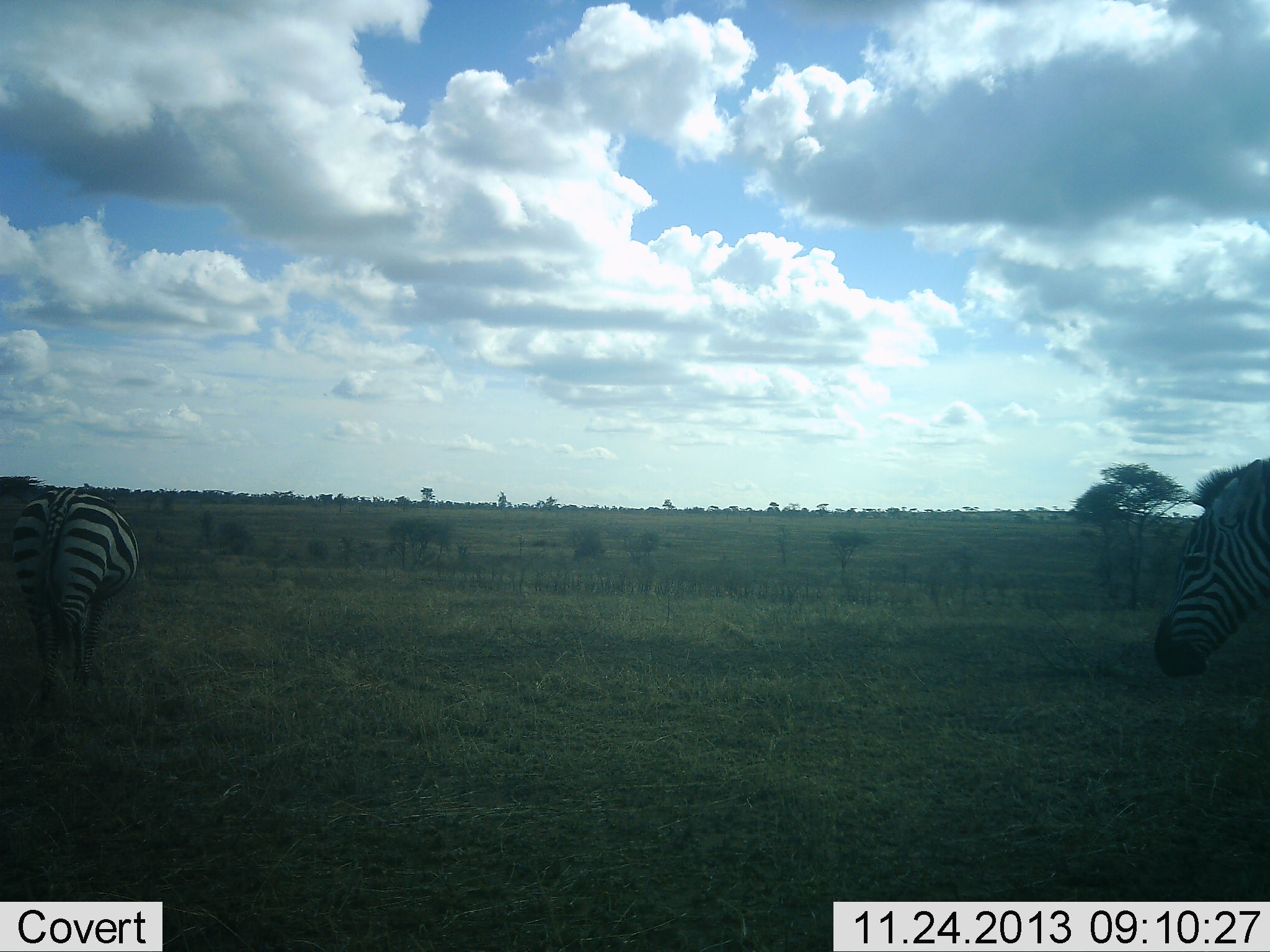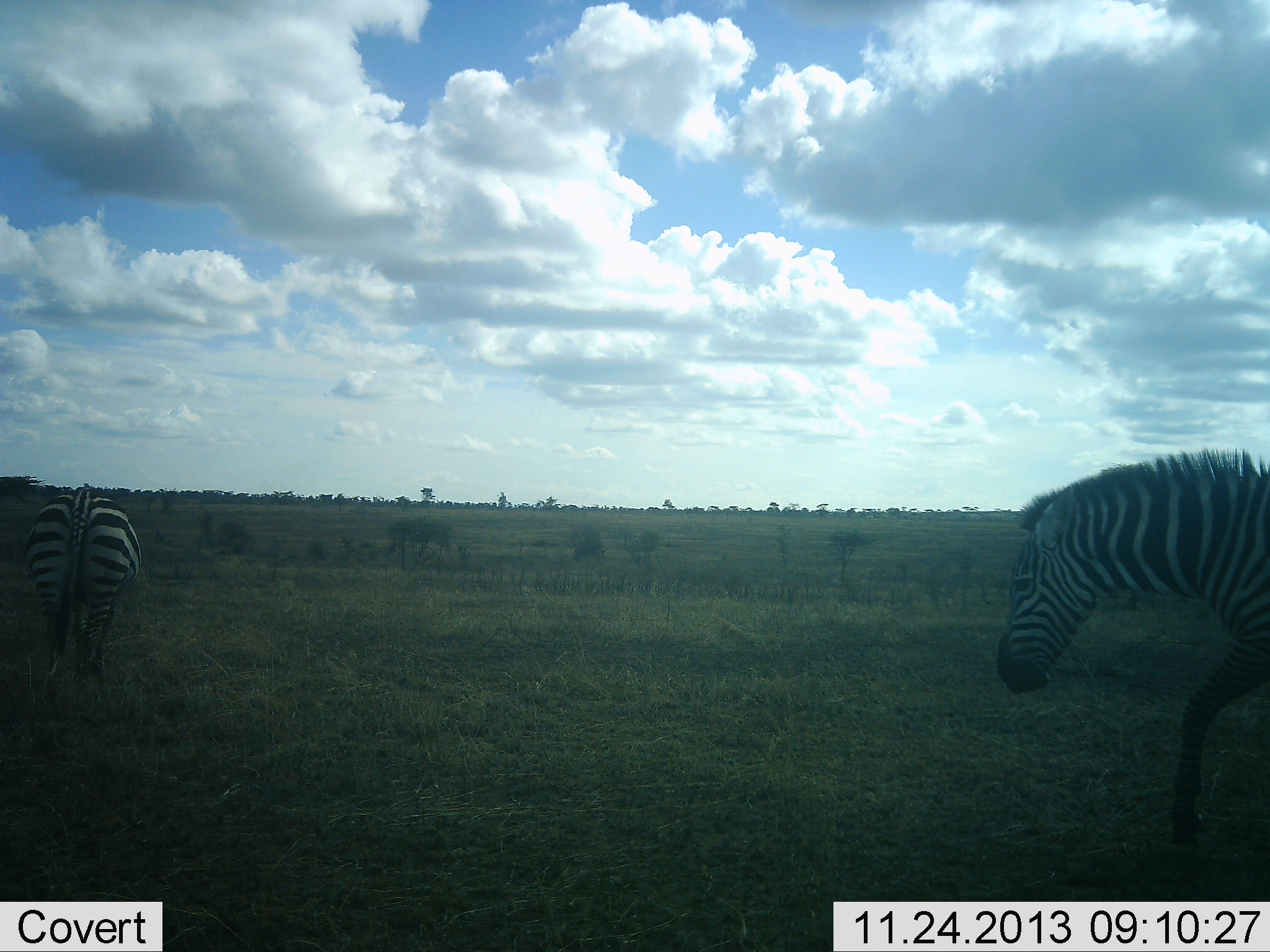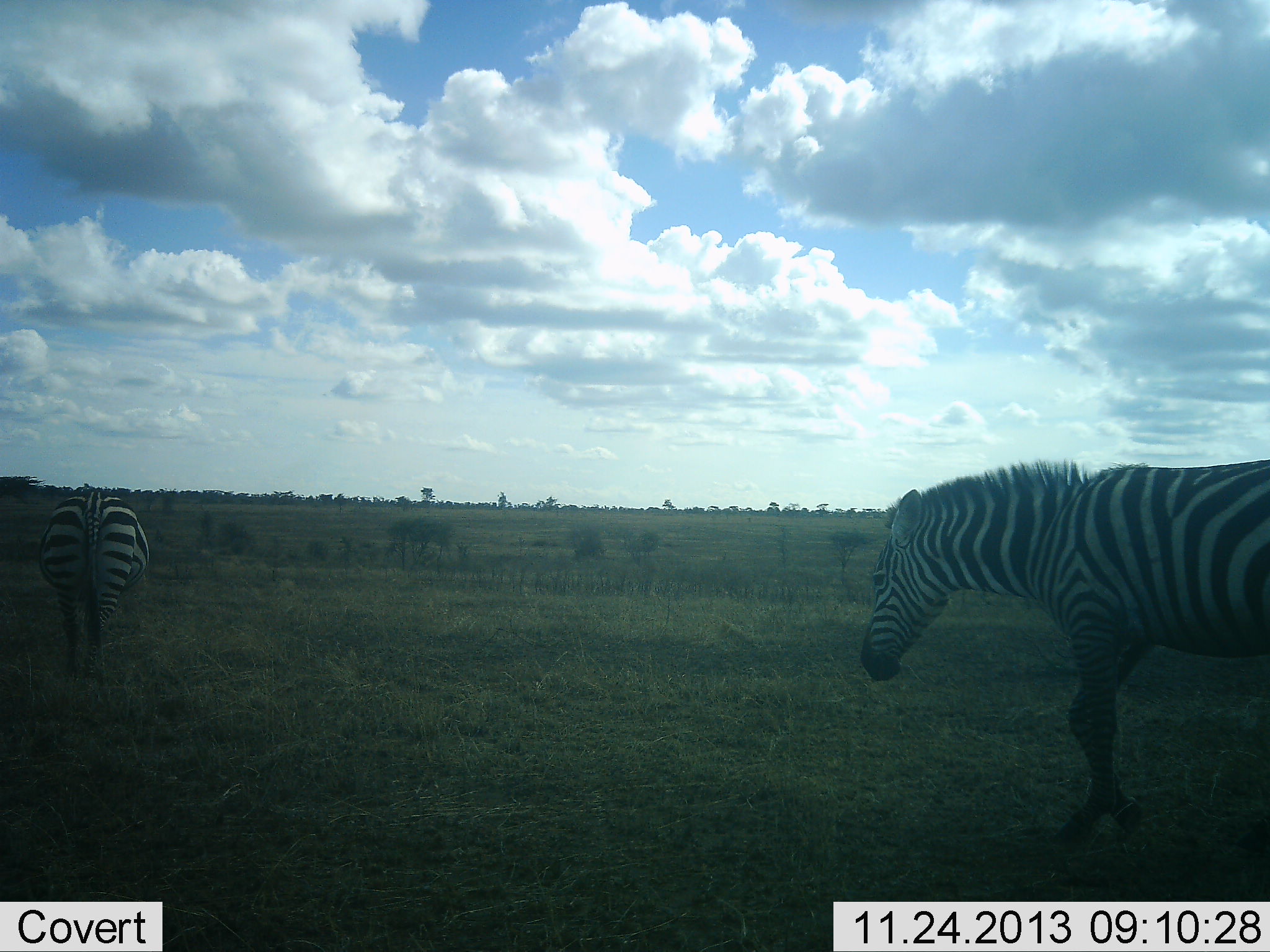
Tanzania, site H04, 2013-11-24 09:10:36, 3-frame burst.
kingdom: Animalia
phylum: Chordata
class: Mammalia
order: Perissodactyla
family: Equidae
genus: Equus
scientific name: Equus quagga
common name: plains zebra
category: zebra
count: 2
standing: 30%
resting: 0%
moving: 90%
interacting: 0%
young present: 0%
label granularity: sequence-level